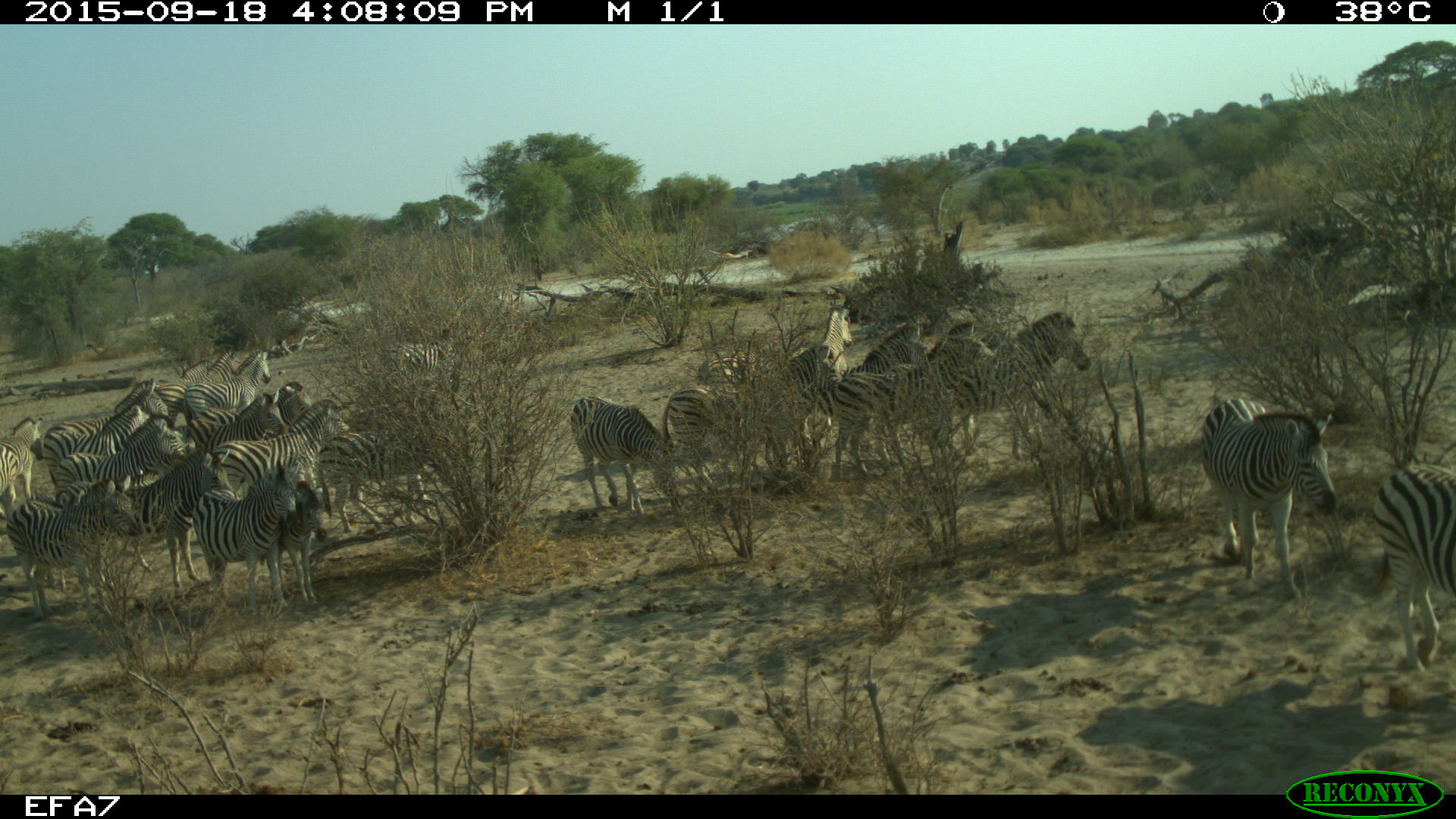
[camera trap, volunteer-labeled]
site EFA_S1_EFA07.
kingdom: Animalia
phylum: Chordata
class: Mammalia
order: Perissodactyla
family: Equidae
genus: Equus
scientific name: Equus quagga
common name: plains zebra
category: zebraplains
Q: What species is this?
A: Zebraplains (plains zebra) (Equus quagga).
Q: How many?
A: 11-50.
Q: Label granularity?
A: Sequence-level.